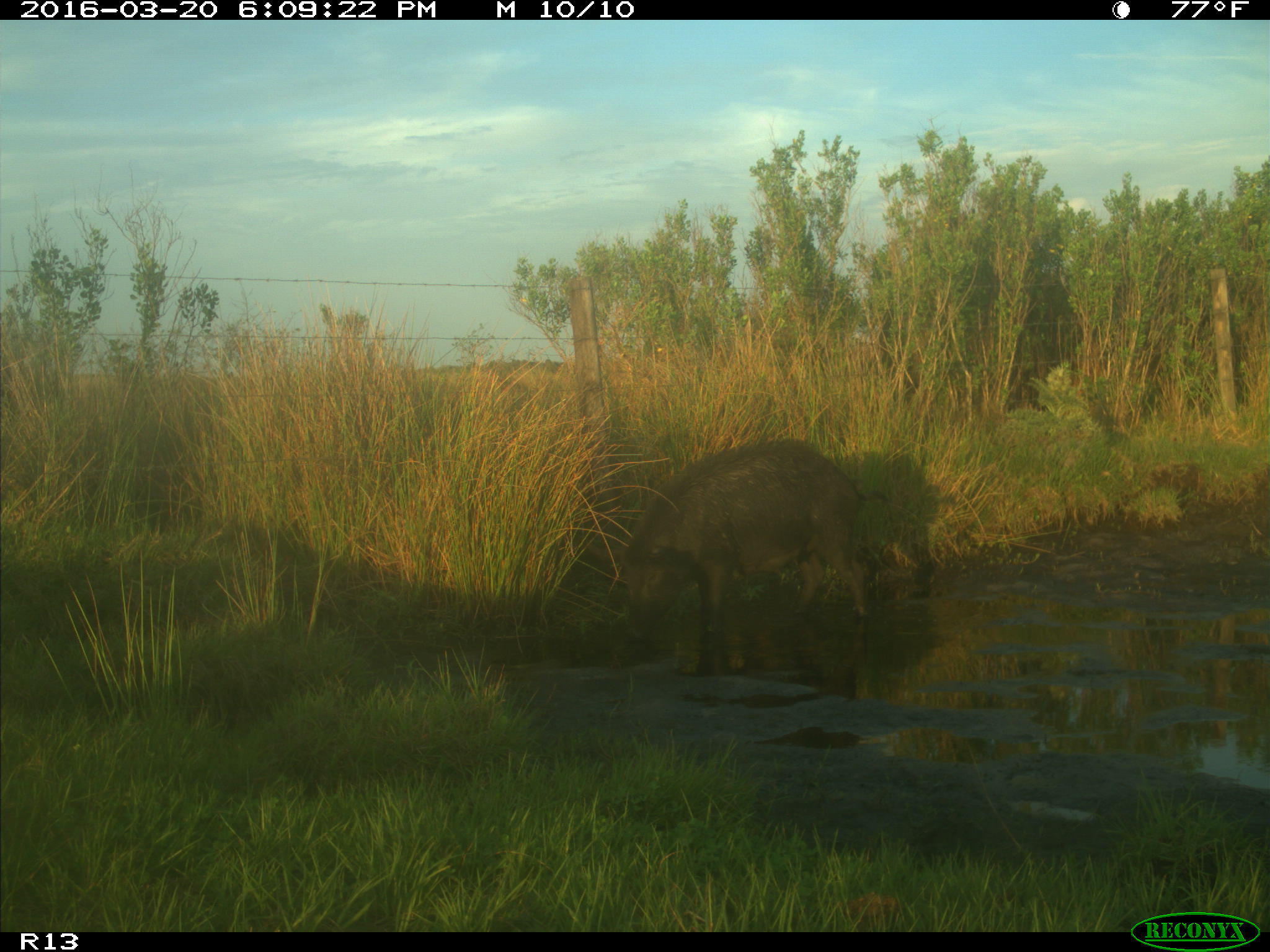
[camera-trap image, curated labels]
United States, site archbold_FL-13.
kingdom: Animalia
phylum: Chordata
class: Mammalia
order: Artiodactyla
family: Suidae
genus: Sus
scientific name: Sus scrofa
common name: wild boar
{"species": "Sus scrofa (wild boar)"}